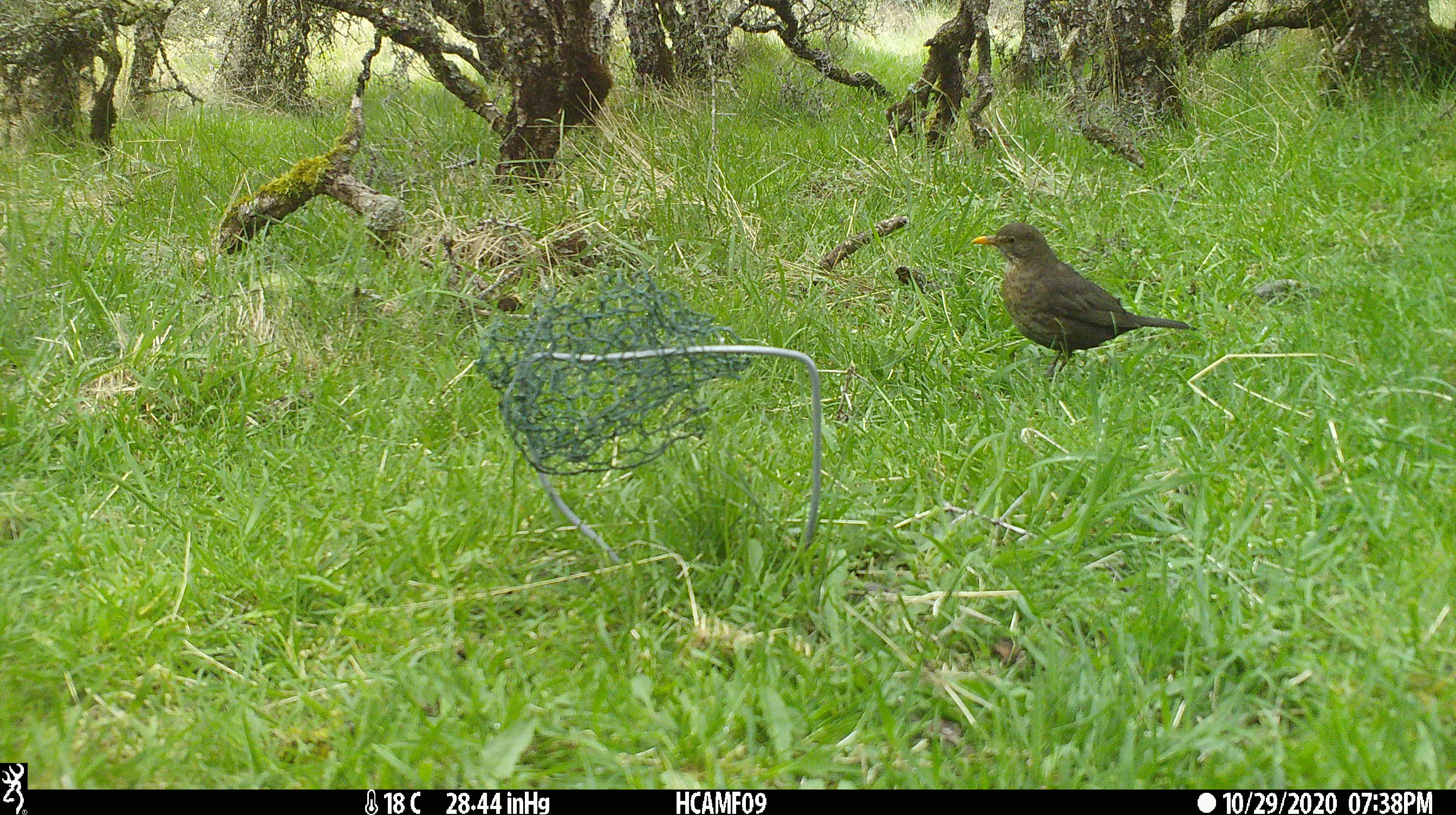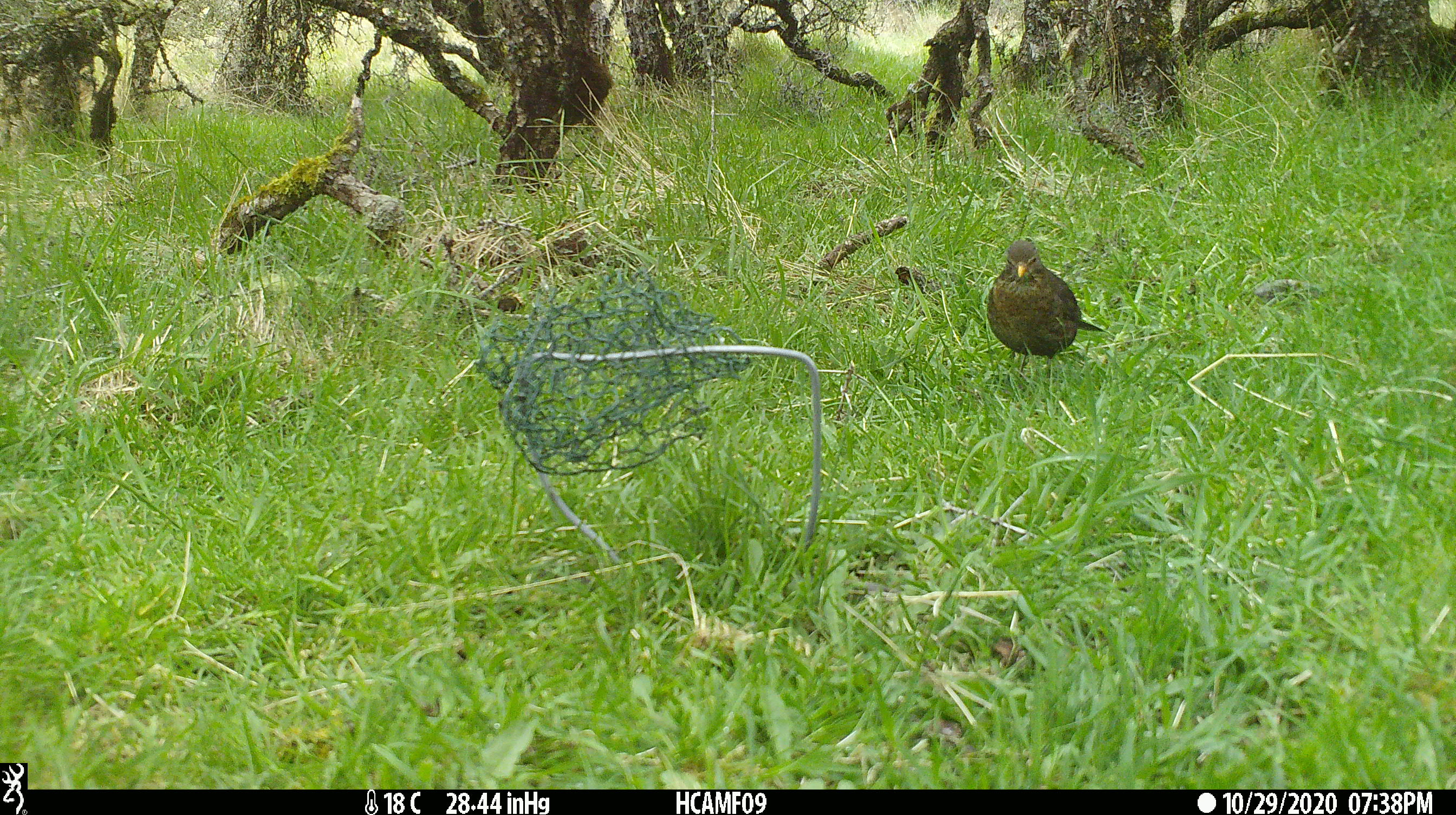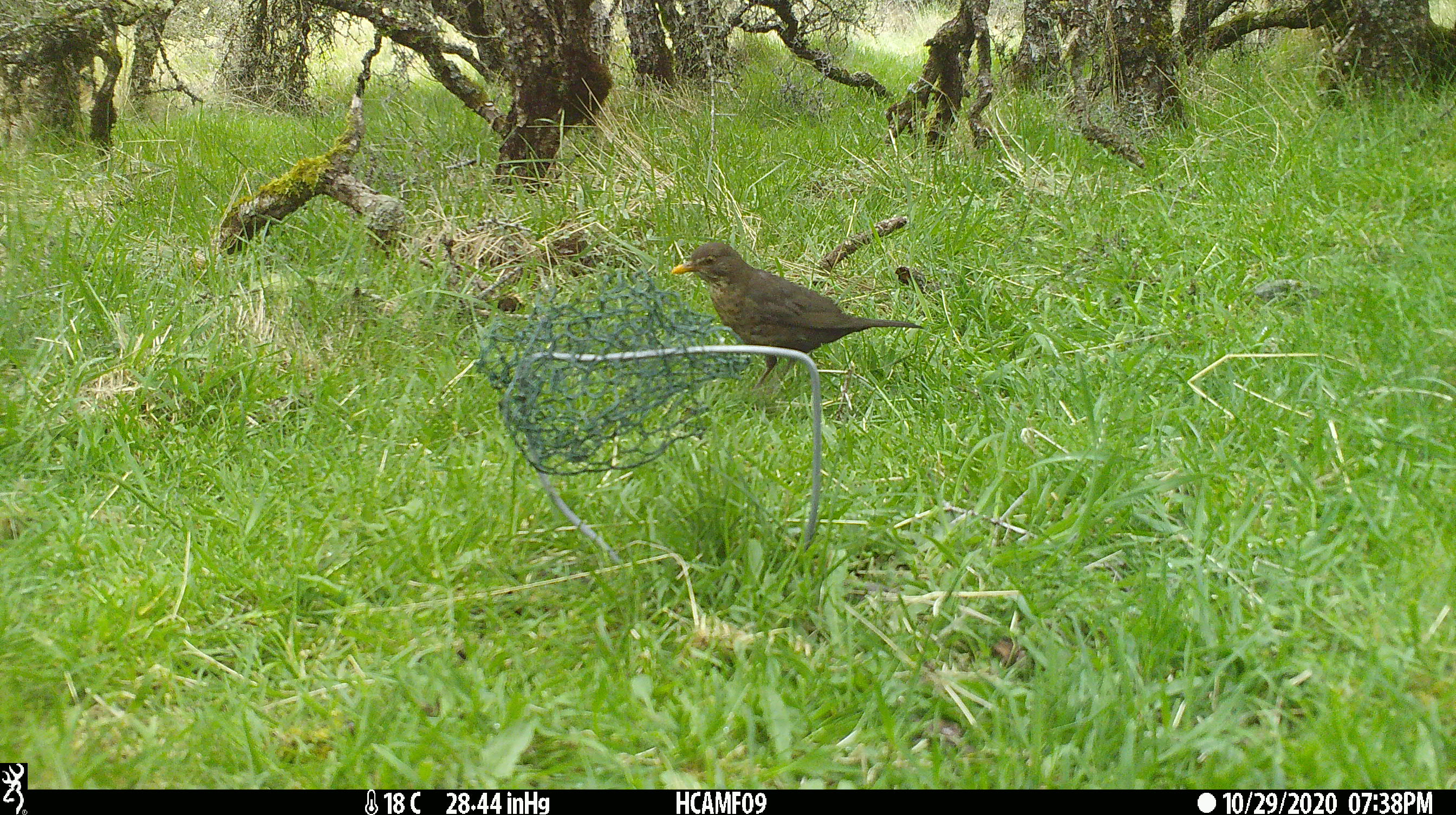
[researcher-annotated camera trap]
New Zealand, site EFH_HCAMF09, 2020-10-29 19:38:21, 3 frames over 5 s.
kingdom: Animalia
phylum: Chordata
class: Aves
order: Passeriformes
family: Turdidae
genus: Turdus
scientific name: Turdus merula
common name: eurasian blackbird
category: blackbird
Blackbird (eurasian blackbird) (Turdus merula).